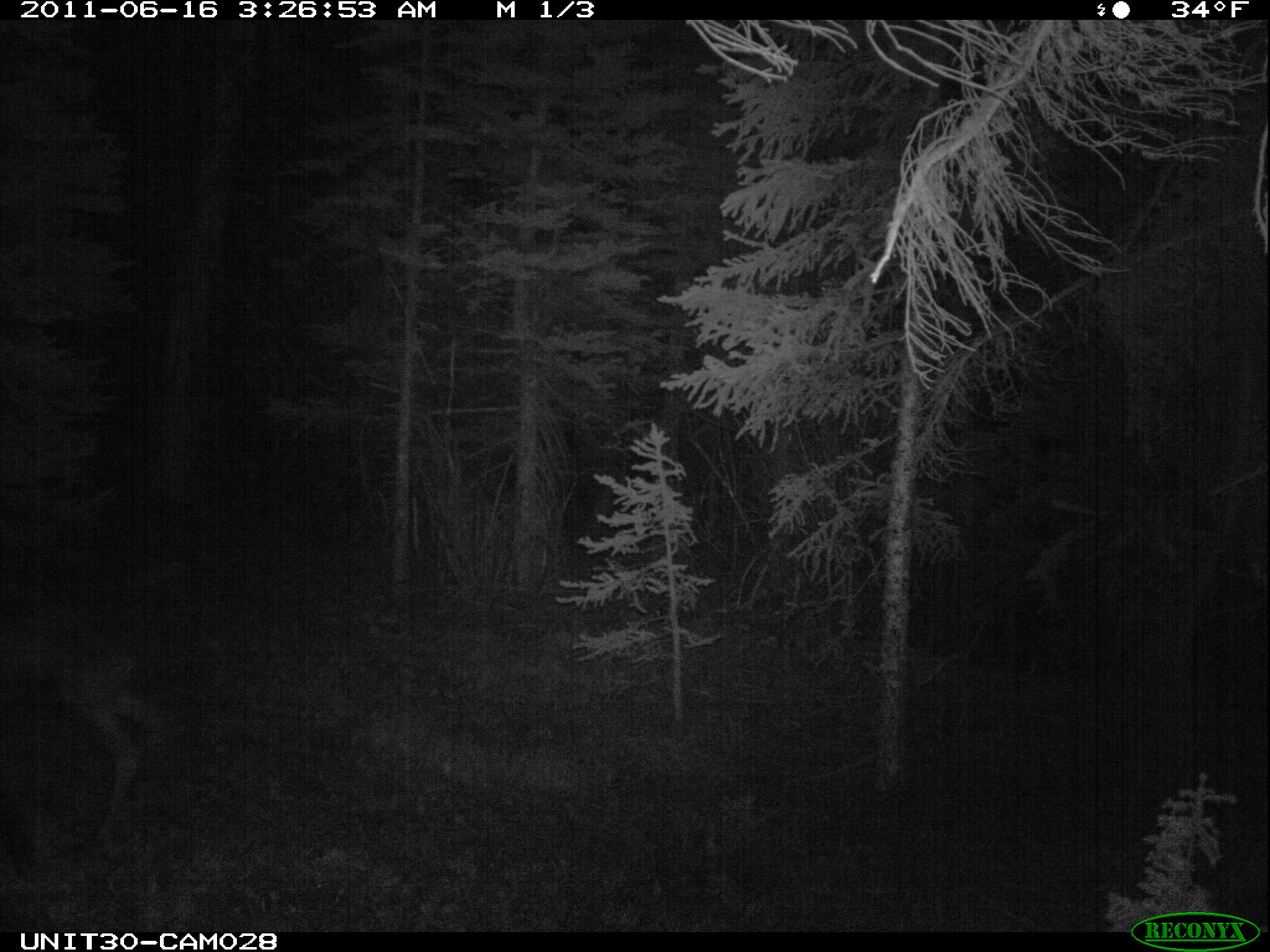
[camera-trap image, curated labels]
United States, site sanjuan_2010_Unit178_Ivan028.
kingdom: Animalia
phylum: Chordata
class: Mammalia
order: Artiodactyla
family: Cervidae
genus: Alces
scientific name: Alces alces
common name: moose